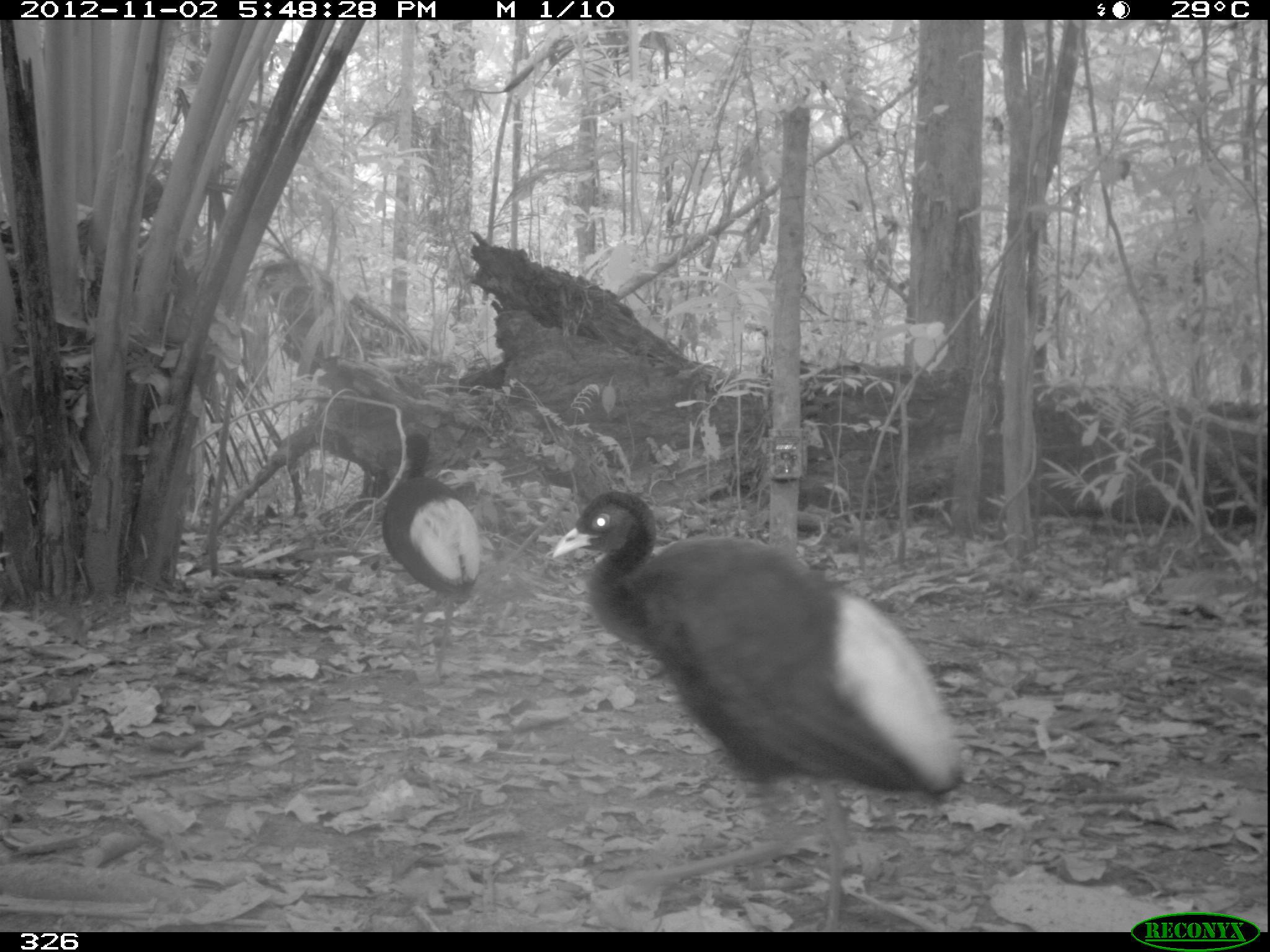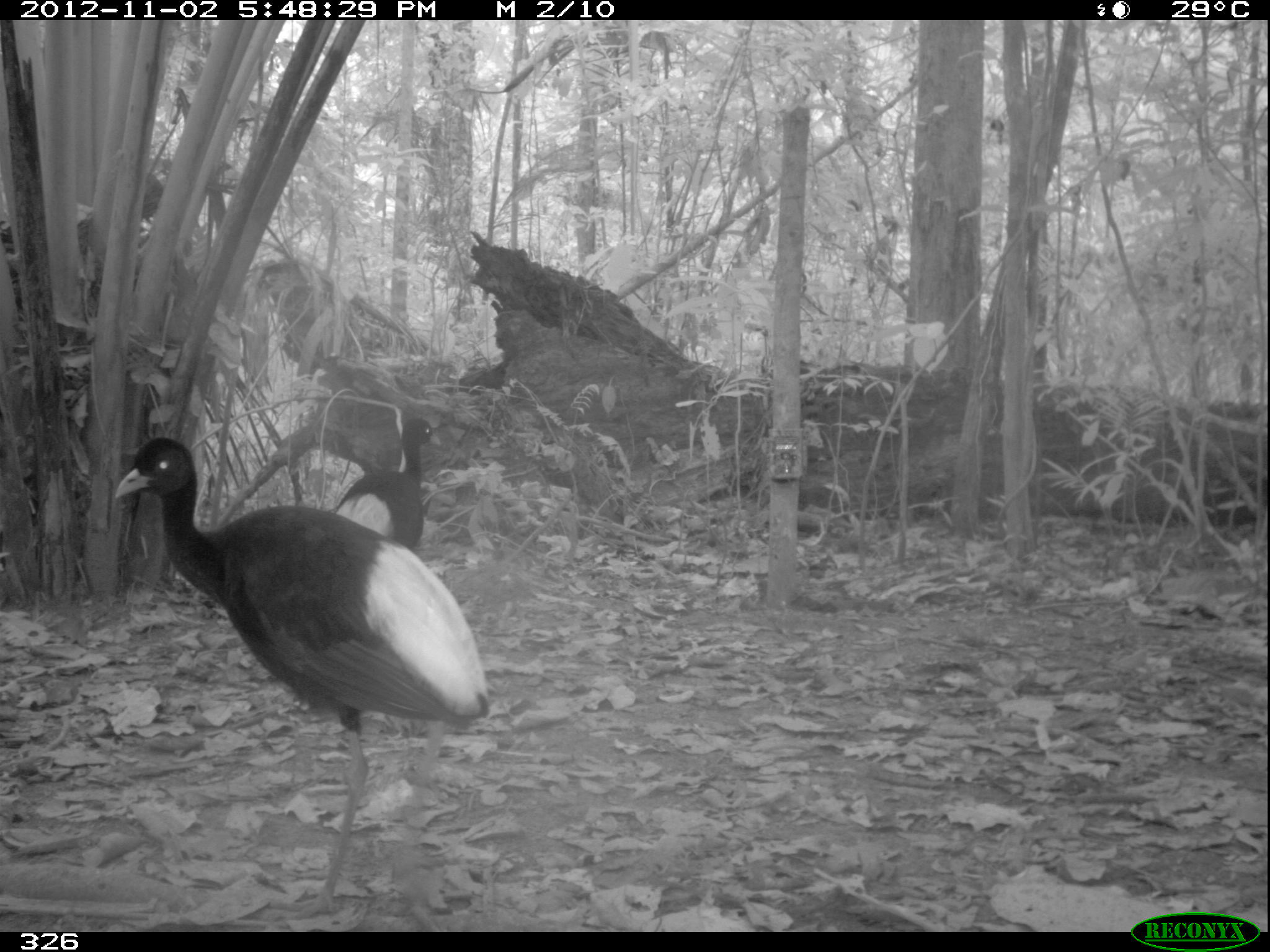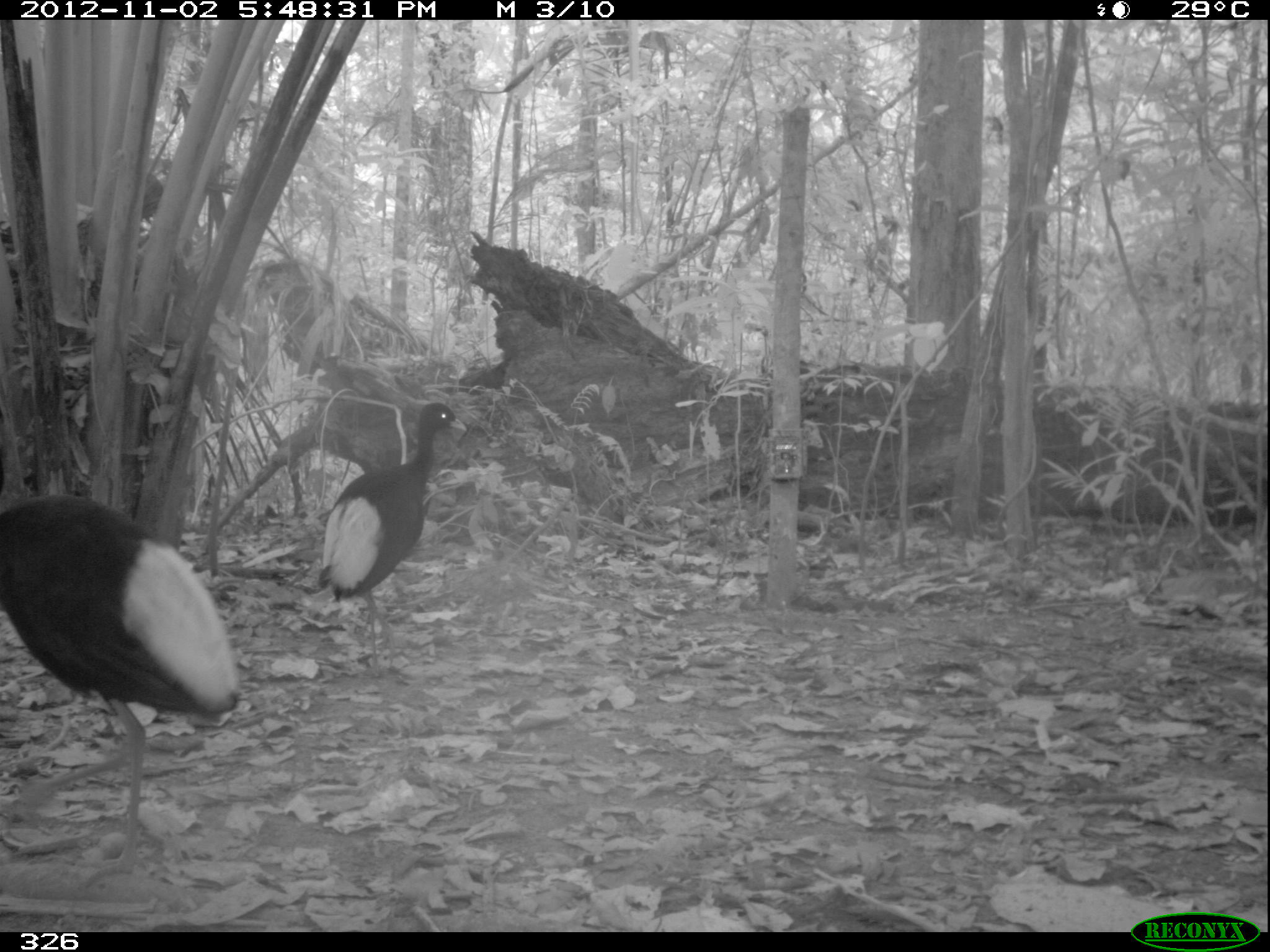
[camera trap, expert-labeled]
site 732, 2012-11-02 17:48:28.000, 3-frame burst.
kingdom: Animalia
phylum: Chordata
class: Aves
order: Gruiformes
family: Psophiidae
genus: Psophia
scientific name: Psophia leucoptera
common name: pale-winged trumpeter